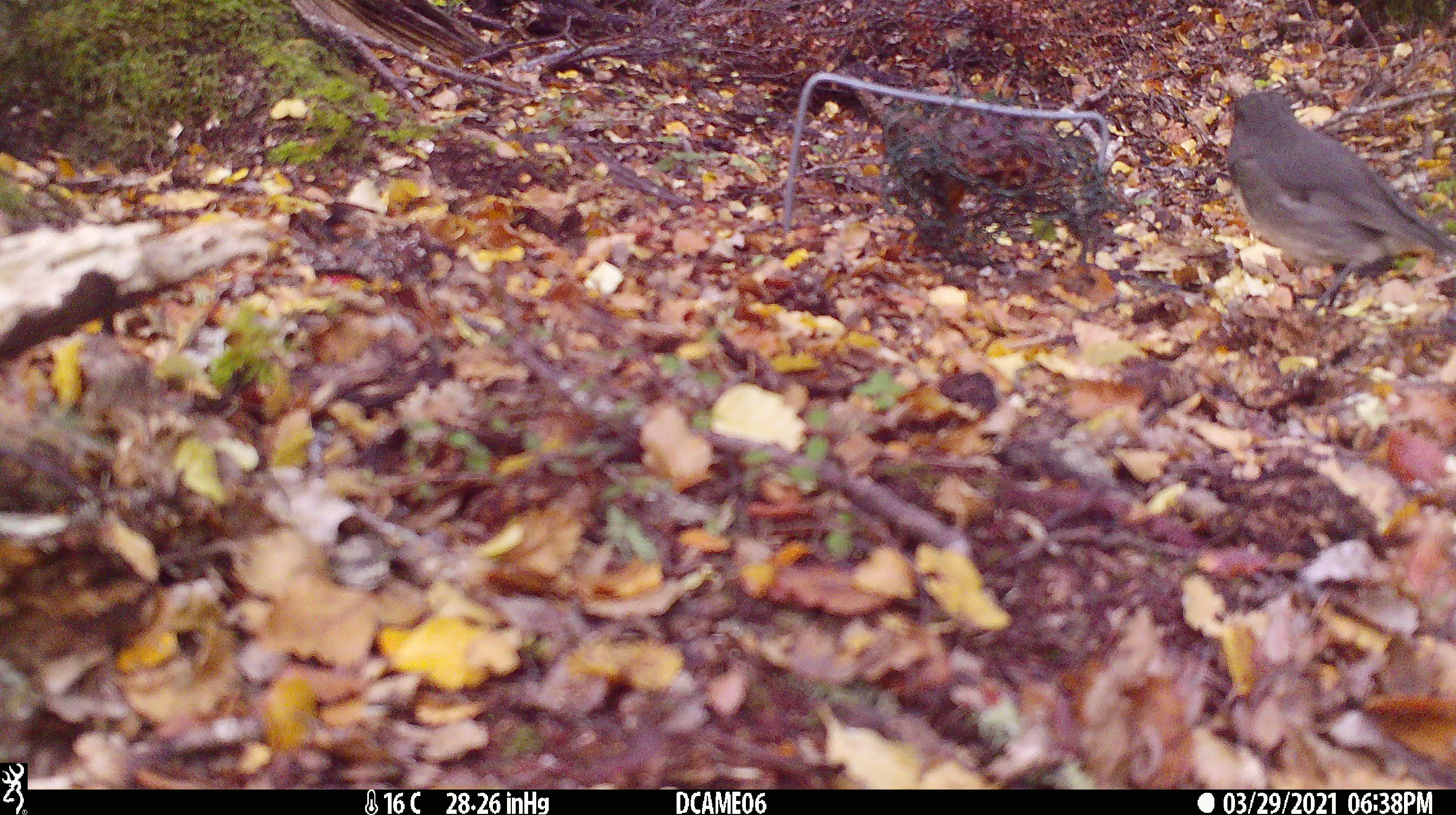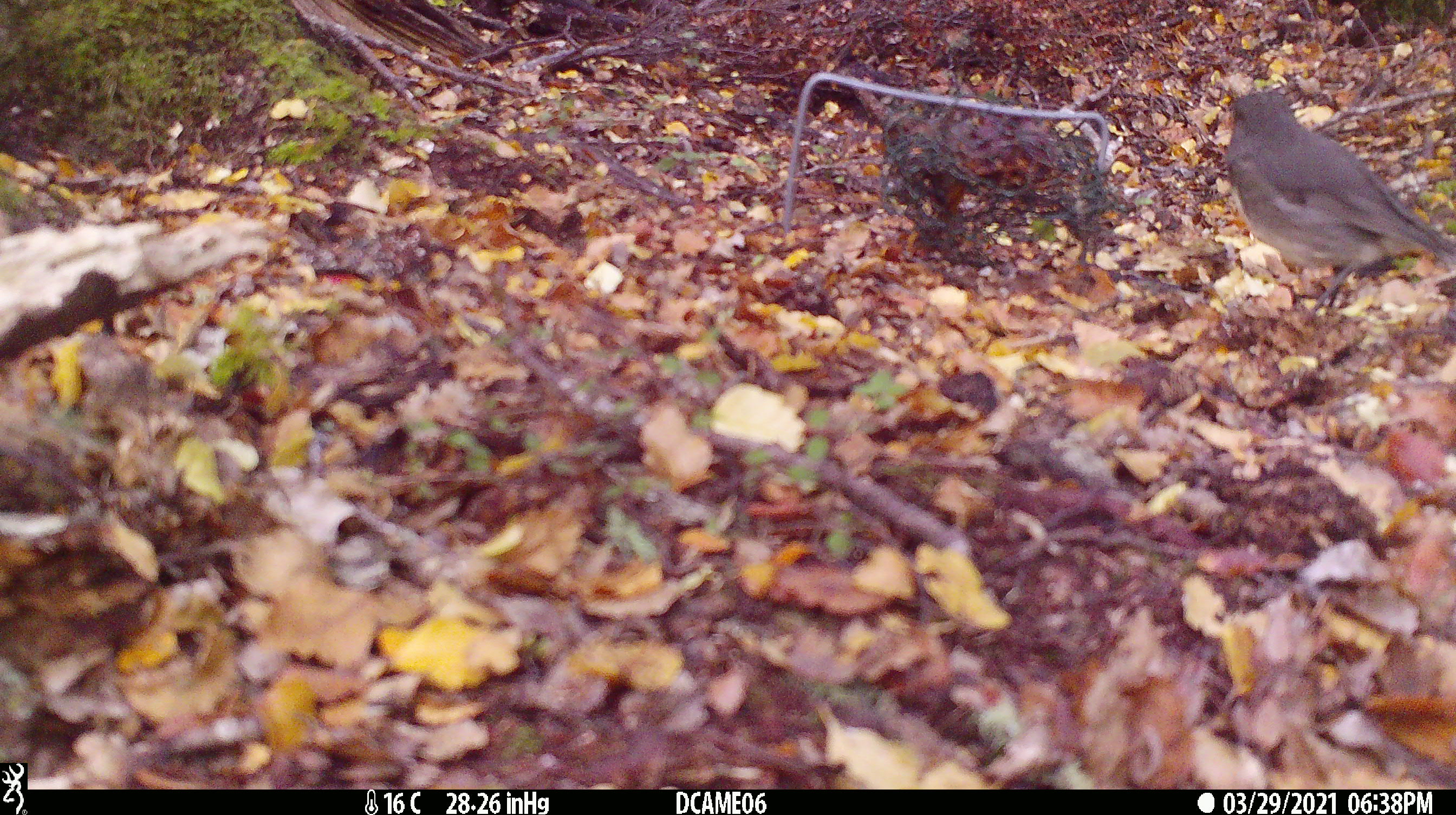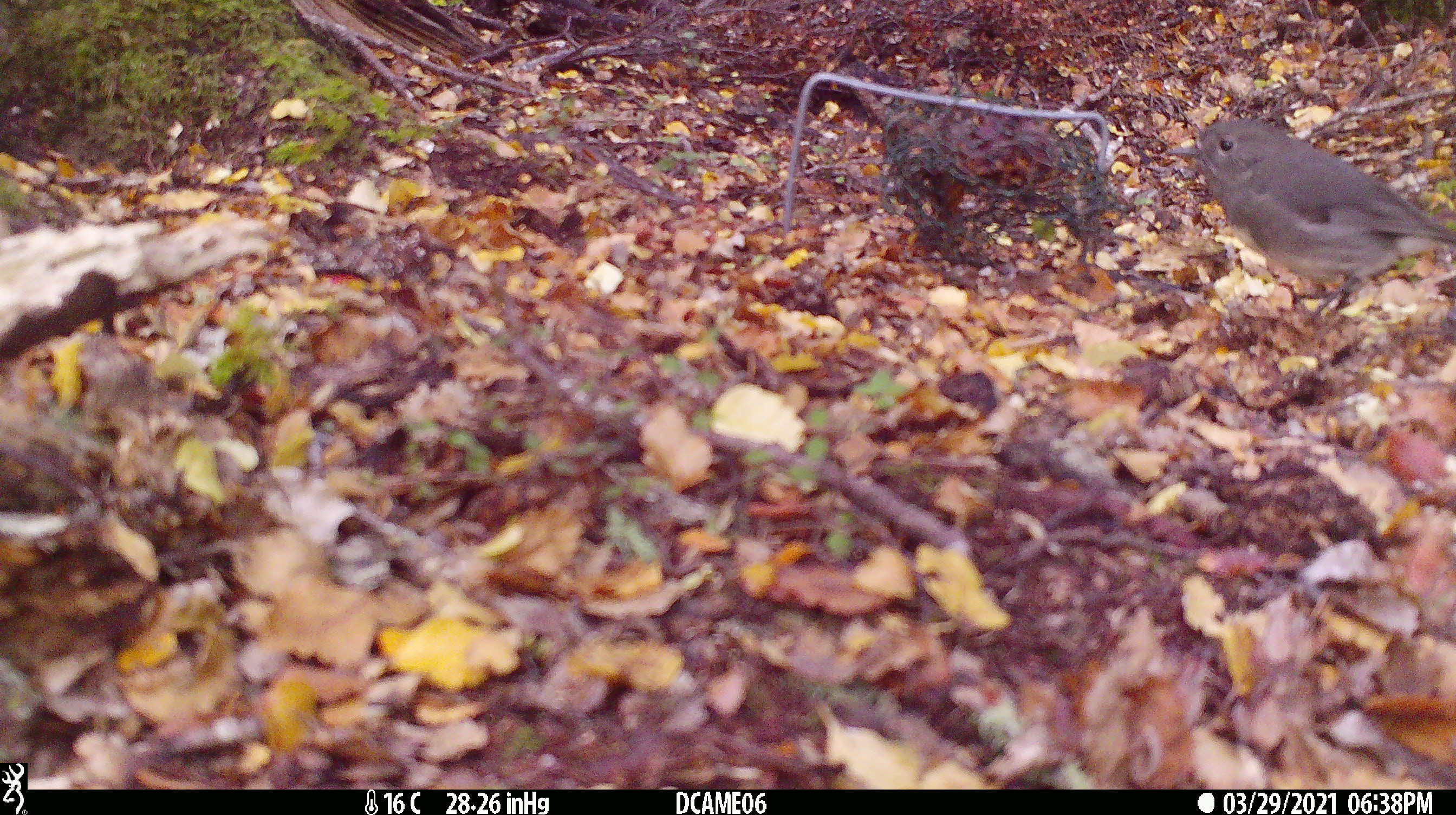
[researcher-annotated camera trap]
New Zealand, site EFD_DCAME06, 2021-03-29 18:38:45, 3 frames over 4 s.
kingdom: Animalia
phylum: Chordata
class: Aves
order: Passeriformes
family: Petroicidae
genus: Petroica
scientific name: Petroica australis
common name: new zealand robin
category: robin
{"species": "robin (new zealand robin) (Petroica australis)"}